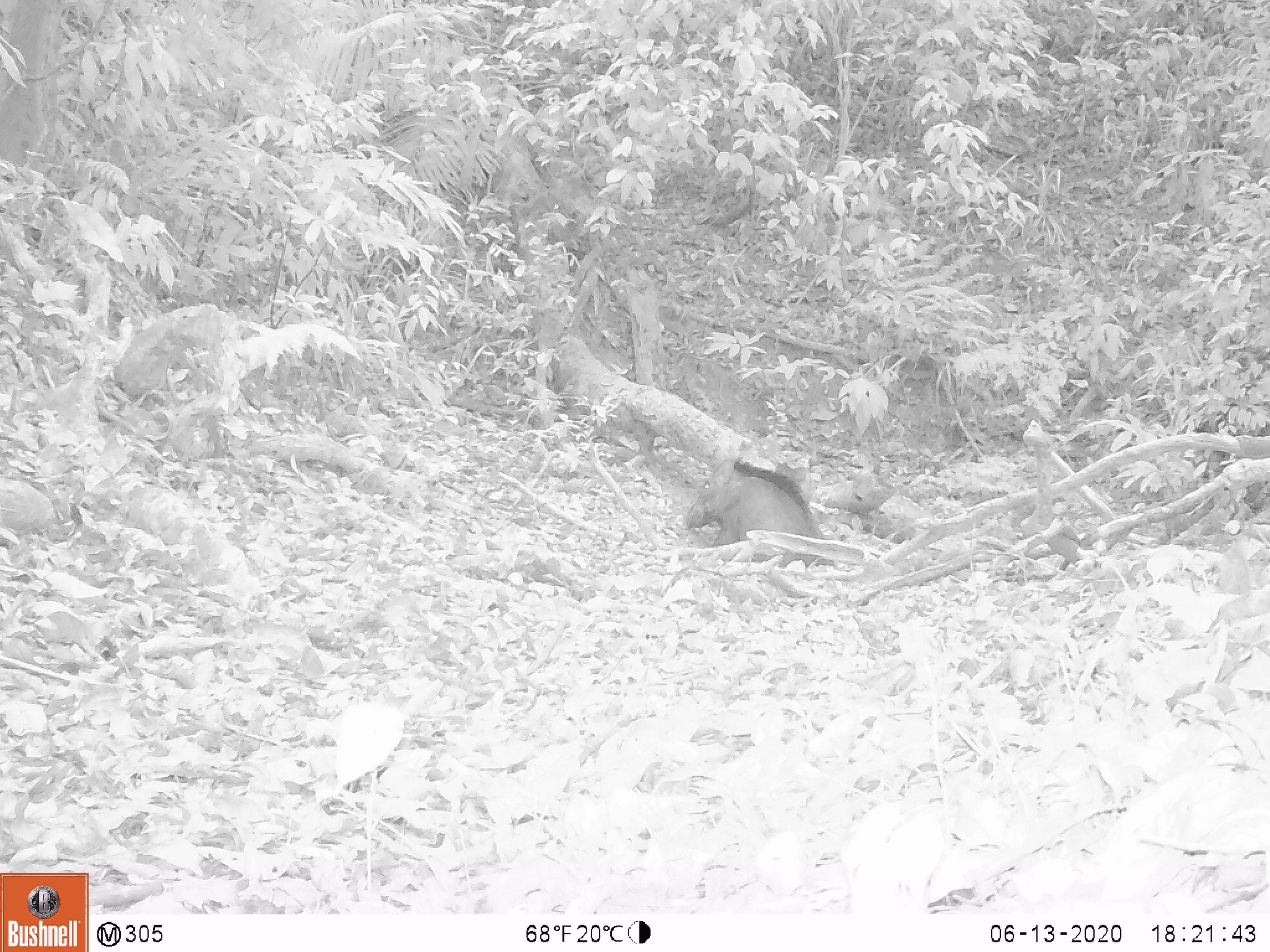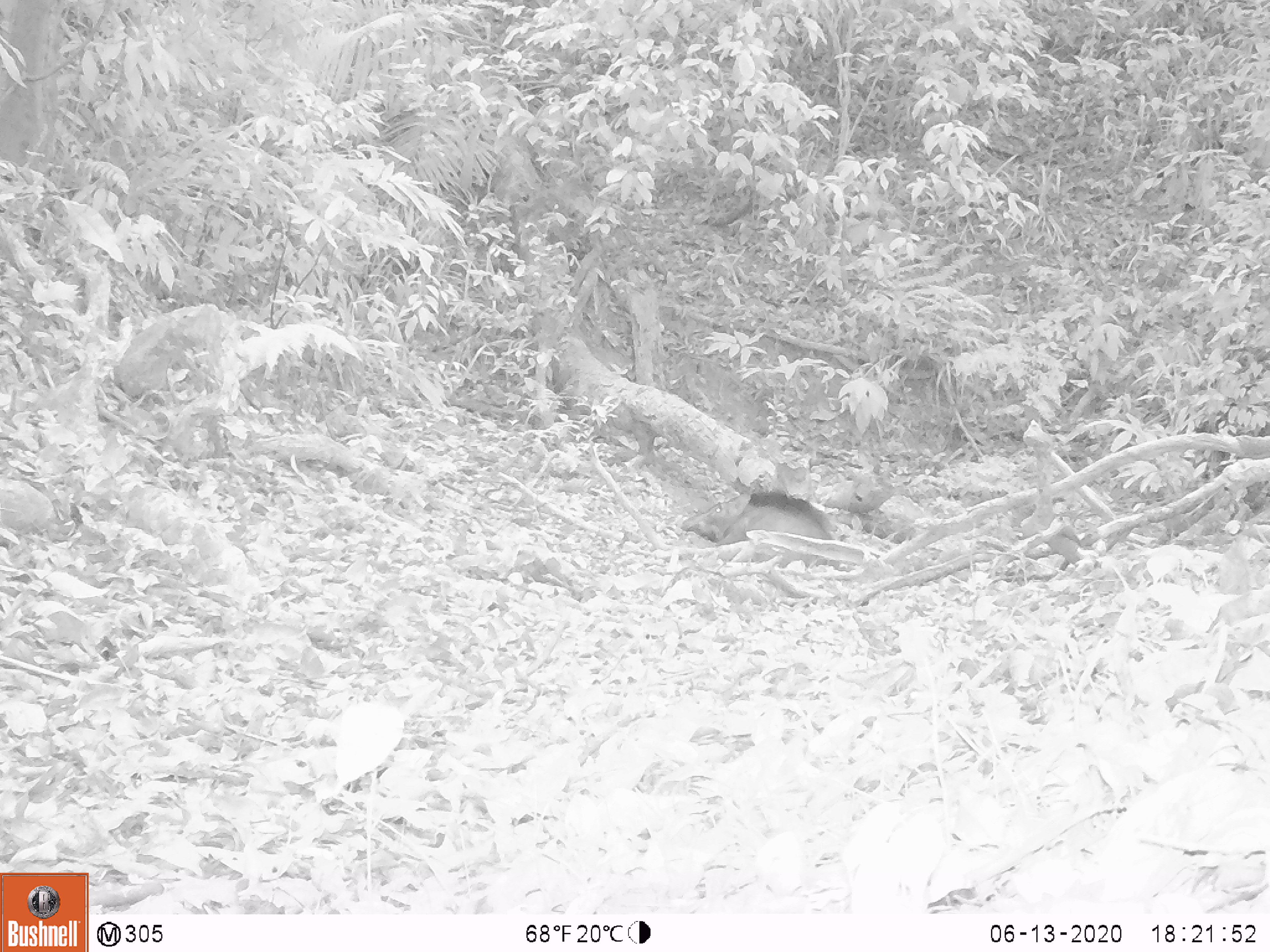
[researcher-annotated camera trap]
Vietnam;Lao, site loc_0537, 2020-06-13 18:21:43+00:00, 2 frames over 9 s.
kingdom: Animalia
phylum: Chordata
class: Mammalia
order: Artiodactyla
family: Suidae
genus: Sus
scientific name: Sus scrofa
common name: eurasian wild pig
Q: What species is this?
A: Eurasian wild pig (Sus scrofa).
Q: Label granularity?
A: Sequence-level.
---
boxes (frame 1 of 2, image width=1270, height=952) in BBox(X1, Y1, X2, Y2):
eurasian wild pig: BBox(684, 459, 833, 565)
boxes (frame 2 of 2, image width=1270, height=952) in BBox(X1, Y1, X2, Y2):
eurasian wild pig: BBox(680, 488, 835, 569)